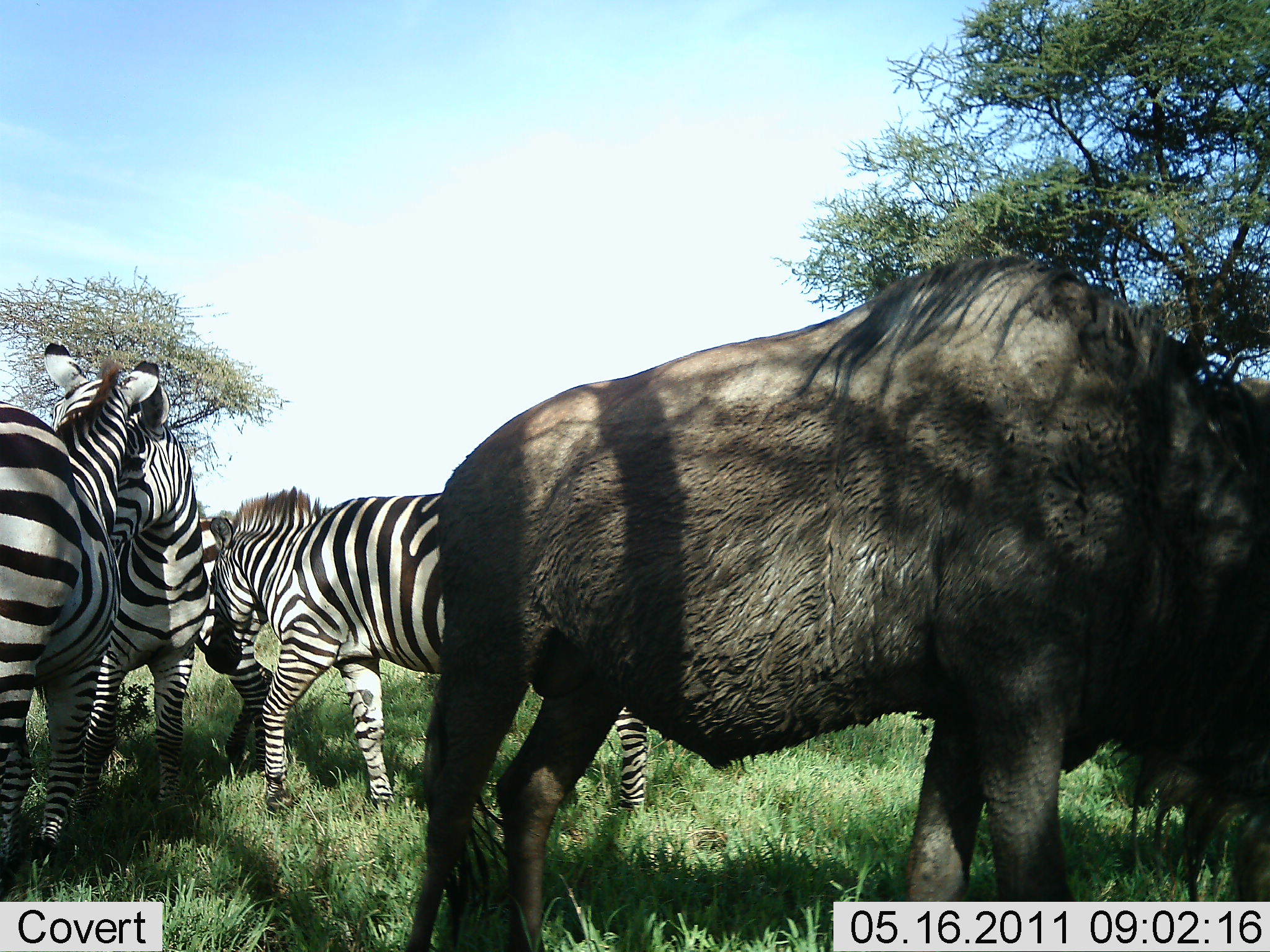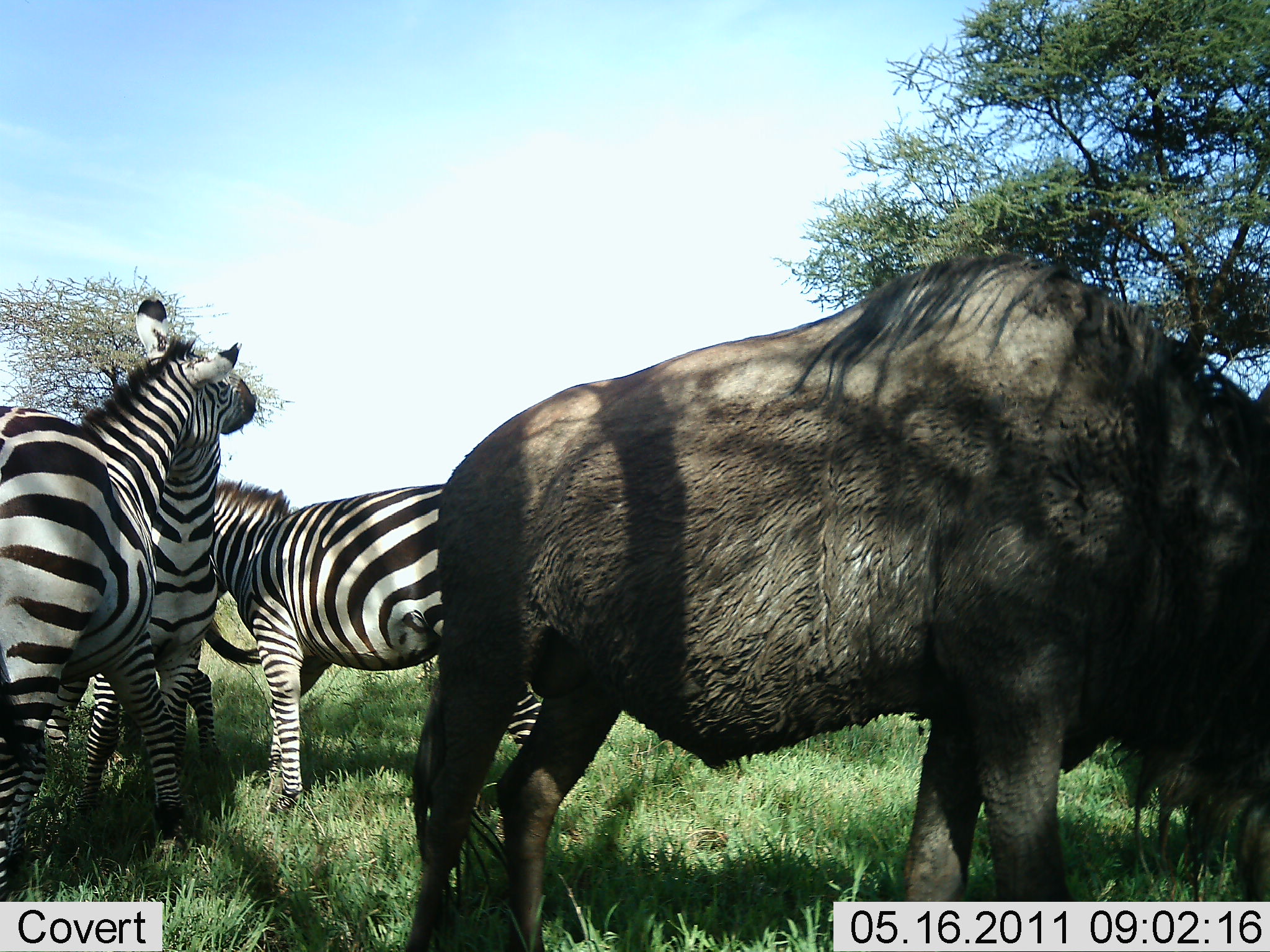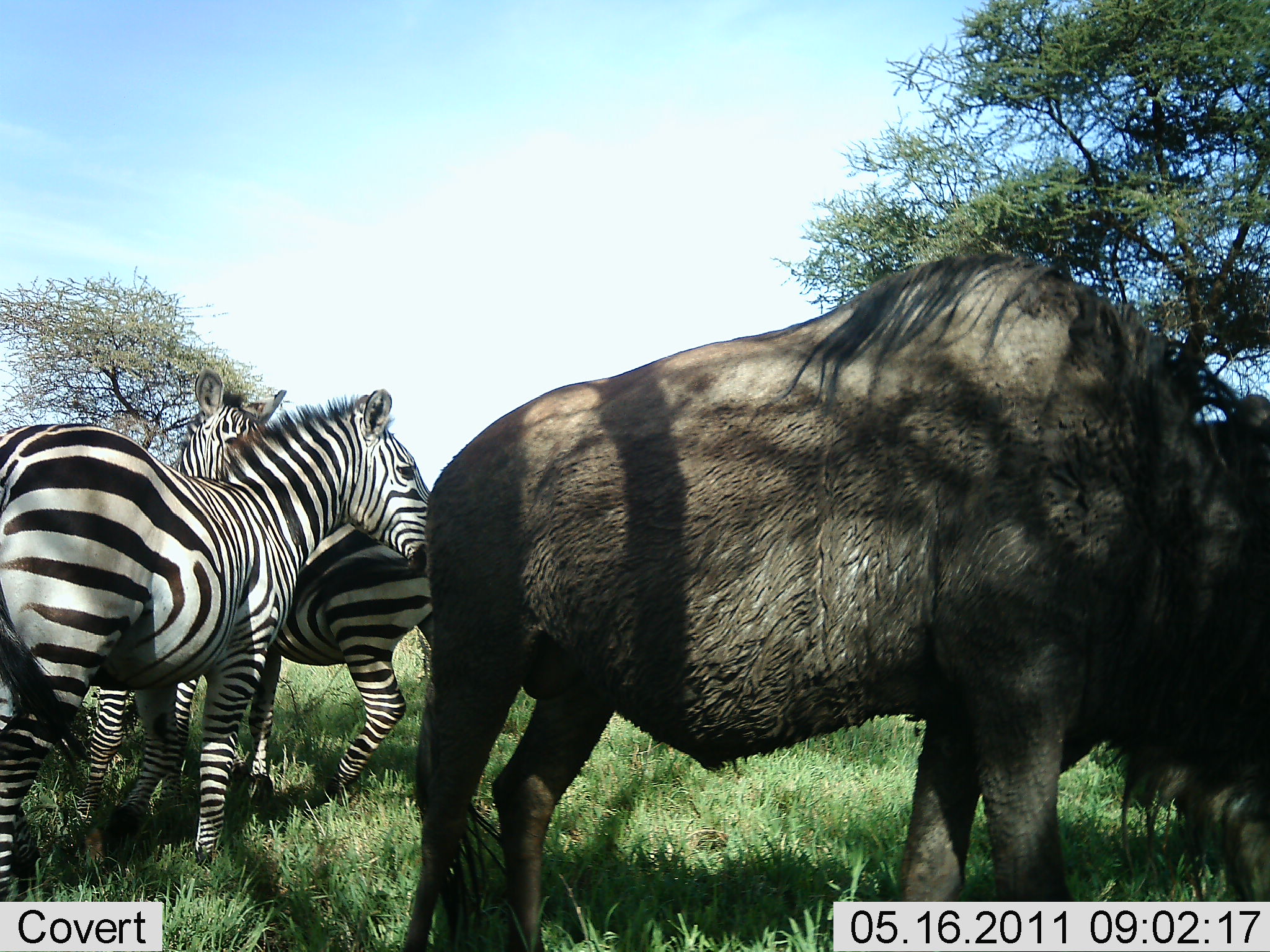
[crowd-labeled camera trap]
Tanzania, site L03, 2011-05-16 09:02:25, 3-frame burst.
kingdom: Animalia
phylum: Chordata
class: Mammalia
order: Artiodactyla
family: Bovidae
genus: Connochaetes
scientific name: Connochaetes taurinus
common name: blue wildebeest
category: wildebeest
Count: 1.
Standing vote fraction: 93%.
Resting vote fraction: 0%.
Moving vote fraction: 0%.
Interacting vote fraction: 7%.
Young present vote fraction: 0%.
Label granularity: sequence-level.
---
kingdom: Animalia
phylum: Chordata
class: Mammalia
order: Perissodactyla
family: Equidae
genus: Equus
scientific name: Equus quagga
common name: plains zebra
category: zebra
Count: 3.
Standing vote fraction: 68%.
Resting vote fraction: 0%.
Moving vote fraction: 5%.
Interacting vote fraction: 79%.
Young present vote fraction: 0%.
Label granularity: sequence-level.